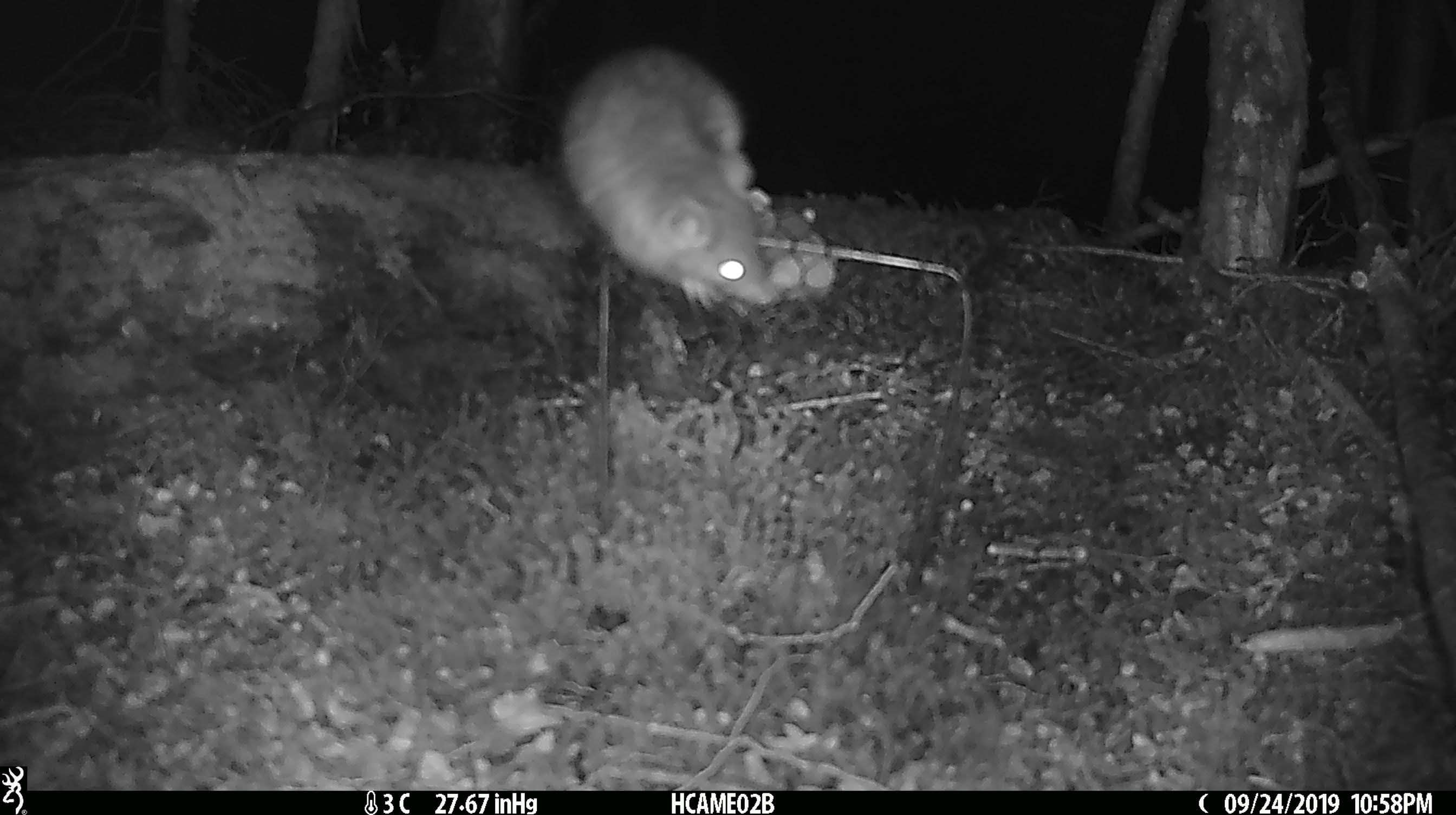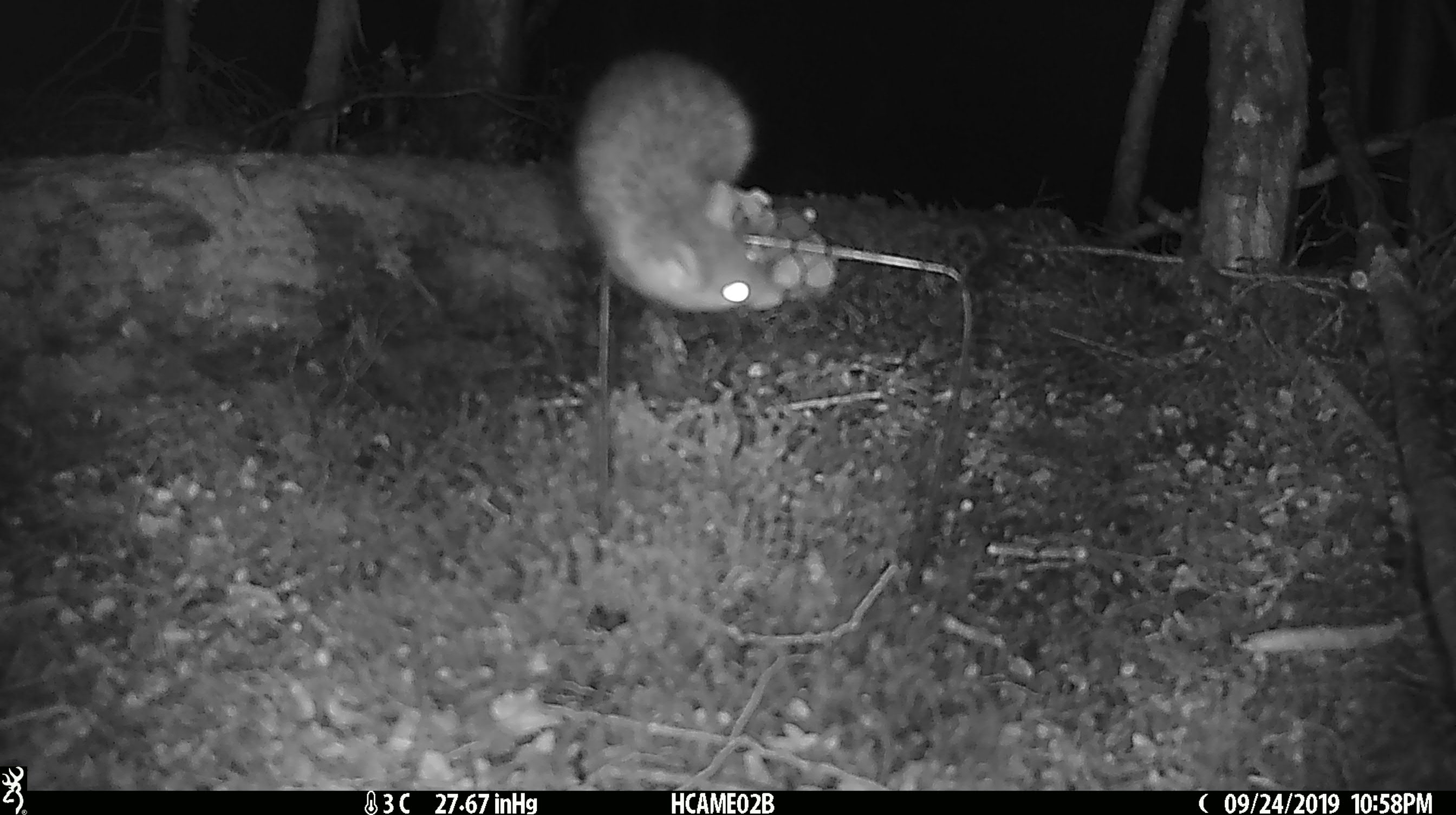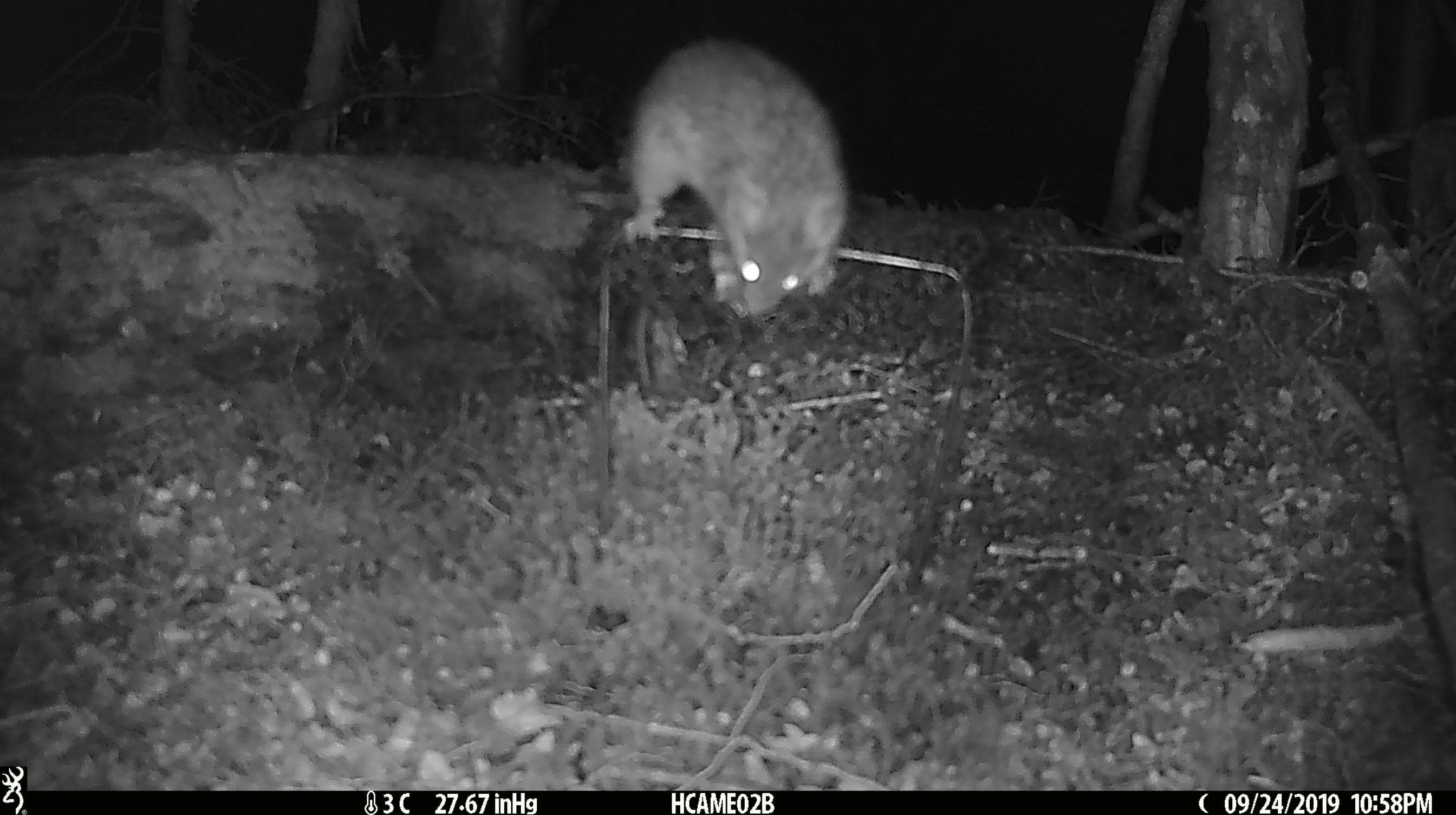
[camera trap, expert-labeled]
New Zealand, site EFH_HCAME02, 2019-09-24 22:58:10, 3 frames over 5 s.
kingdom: Animalia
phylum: Chordata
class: Mammalia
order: Rodentia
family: Muridae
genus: Rattus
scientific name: Rattus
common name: rat